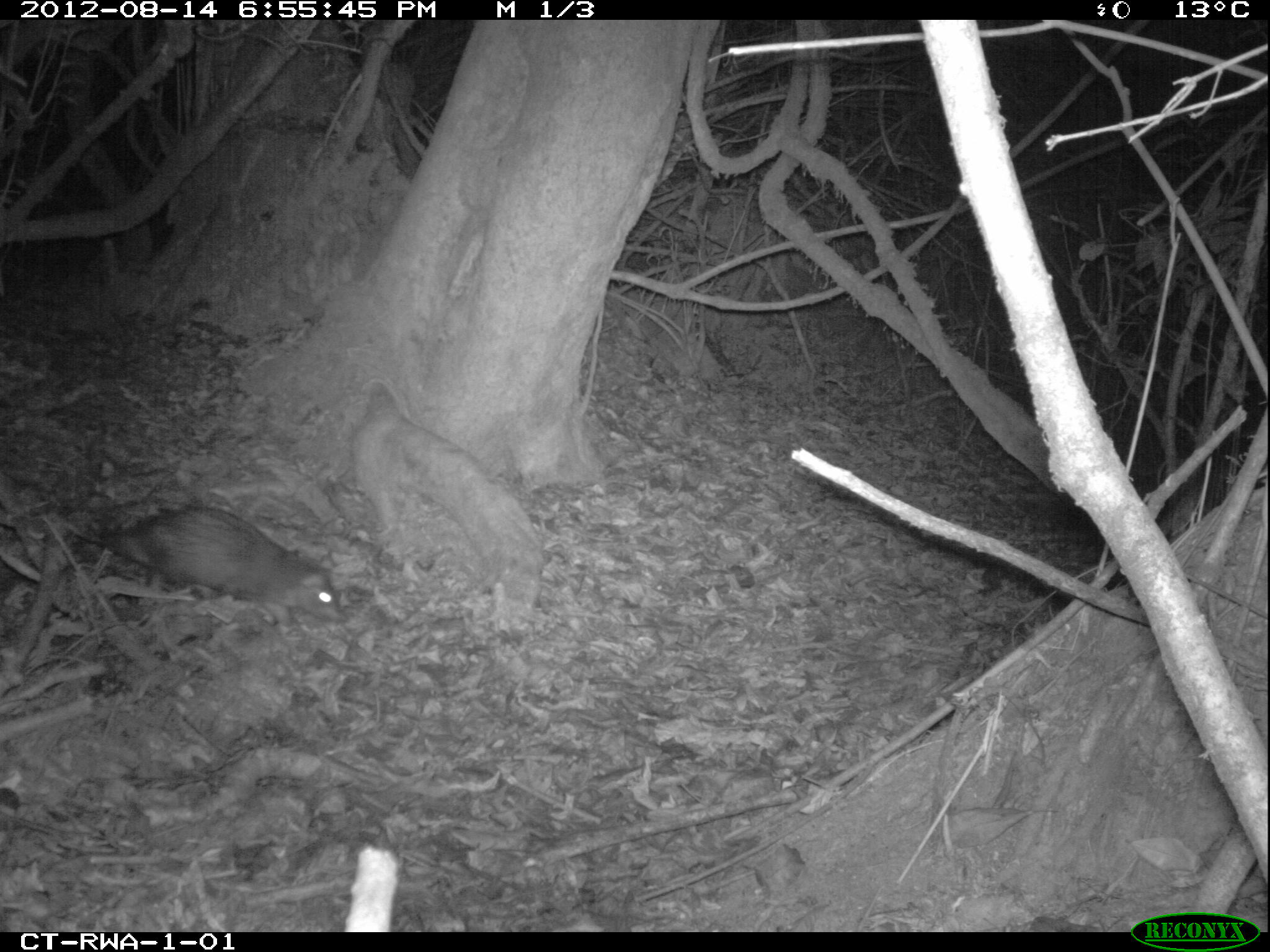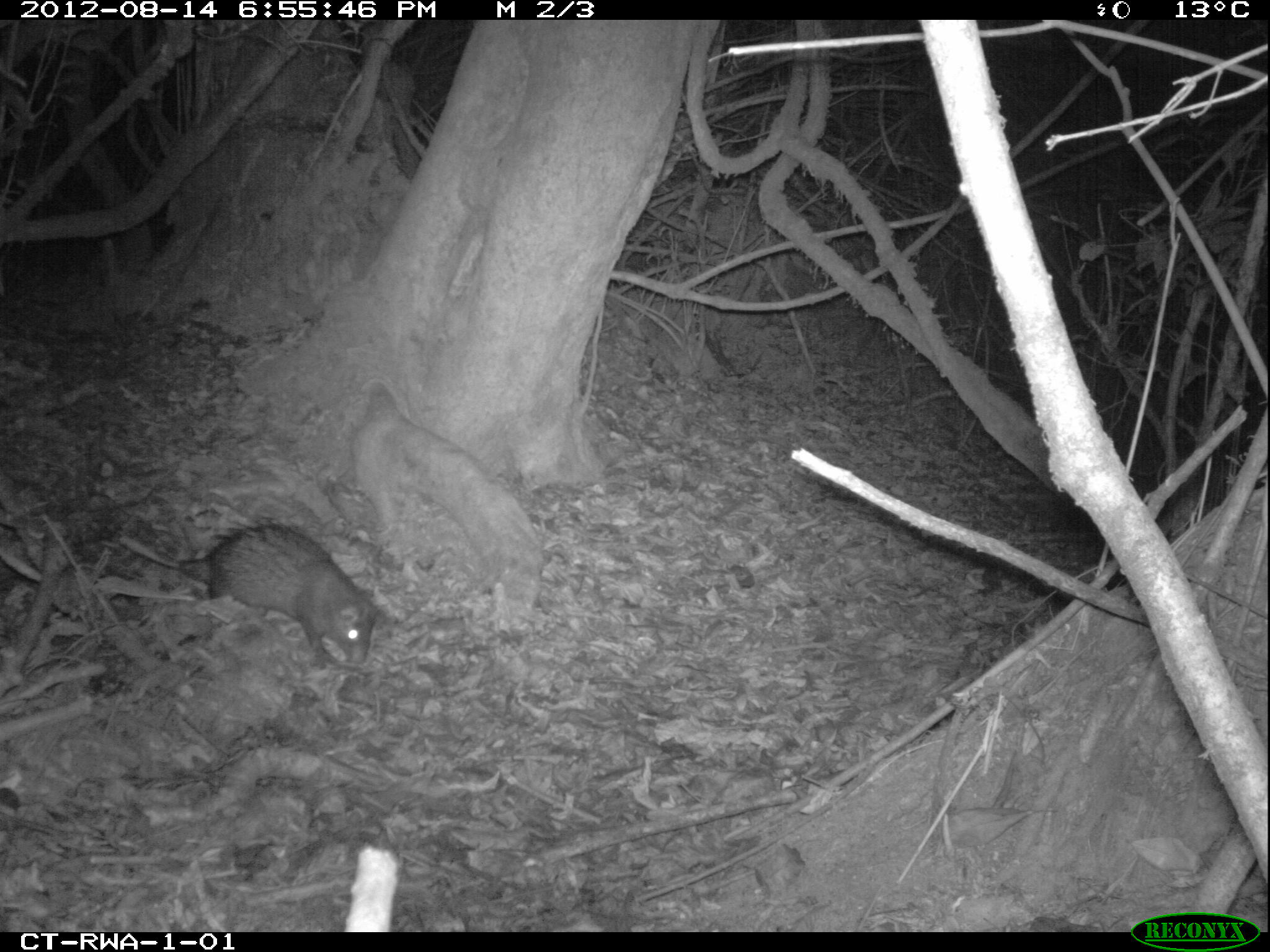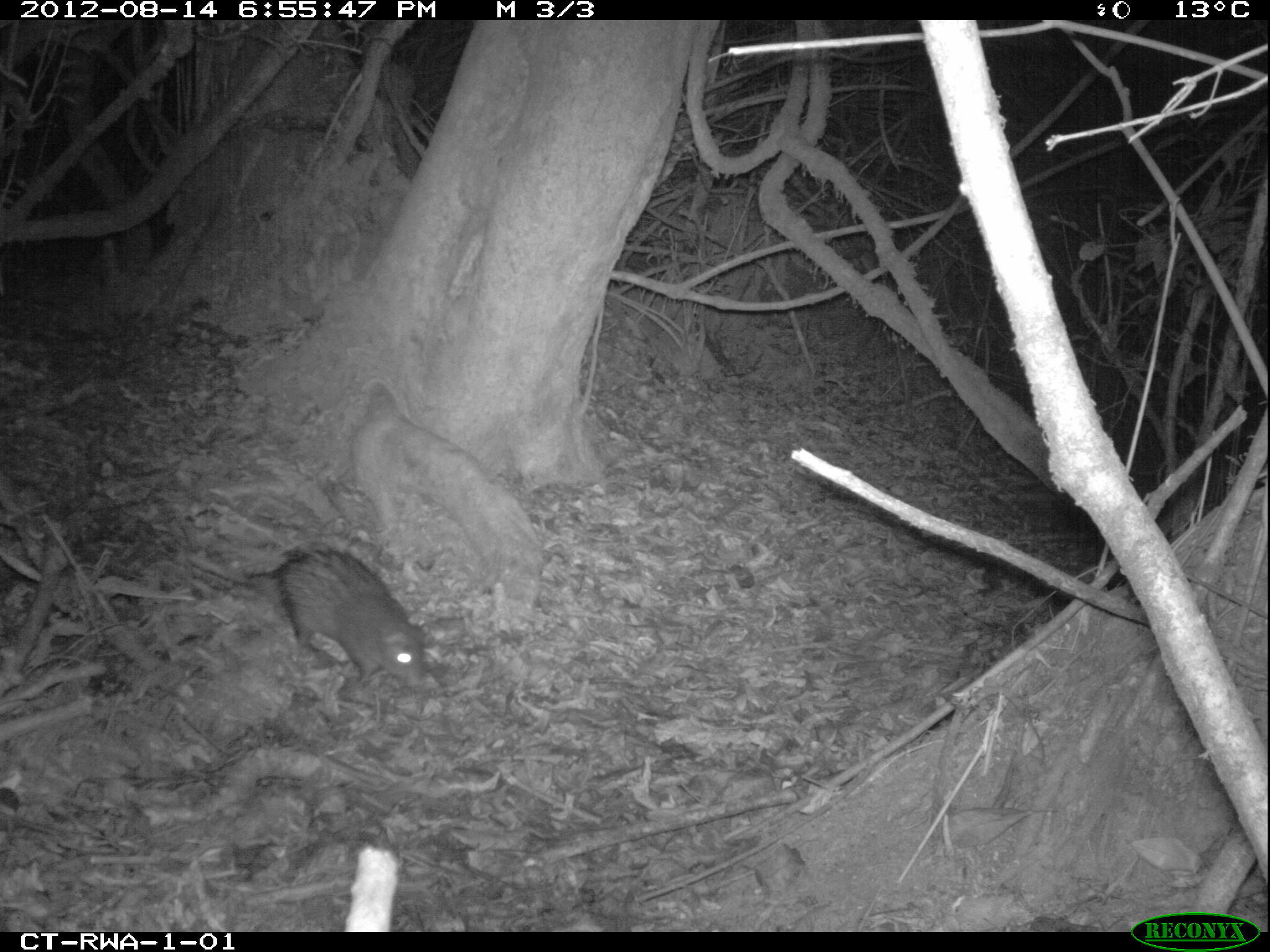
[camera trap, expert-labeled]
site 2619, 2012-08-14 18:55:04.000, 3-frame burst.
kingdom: Animalia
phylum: Chordata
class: Mammalia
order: Rodentia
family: Hystricidae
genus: Atherurus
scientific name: Atherurus africanus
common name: african brush-tailed porcupine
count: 1